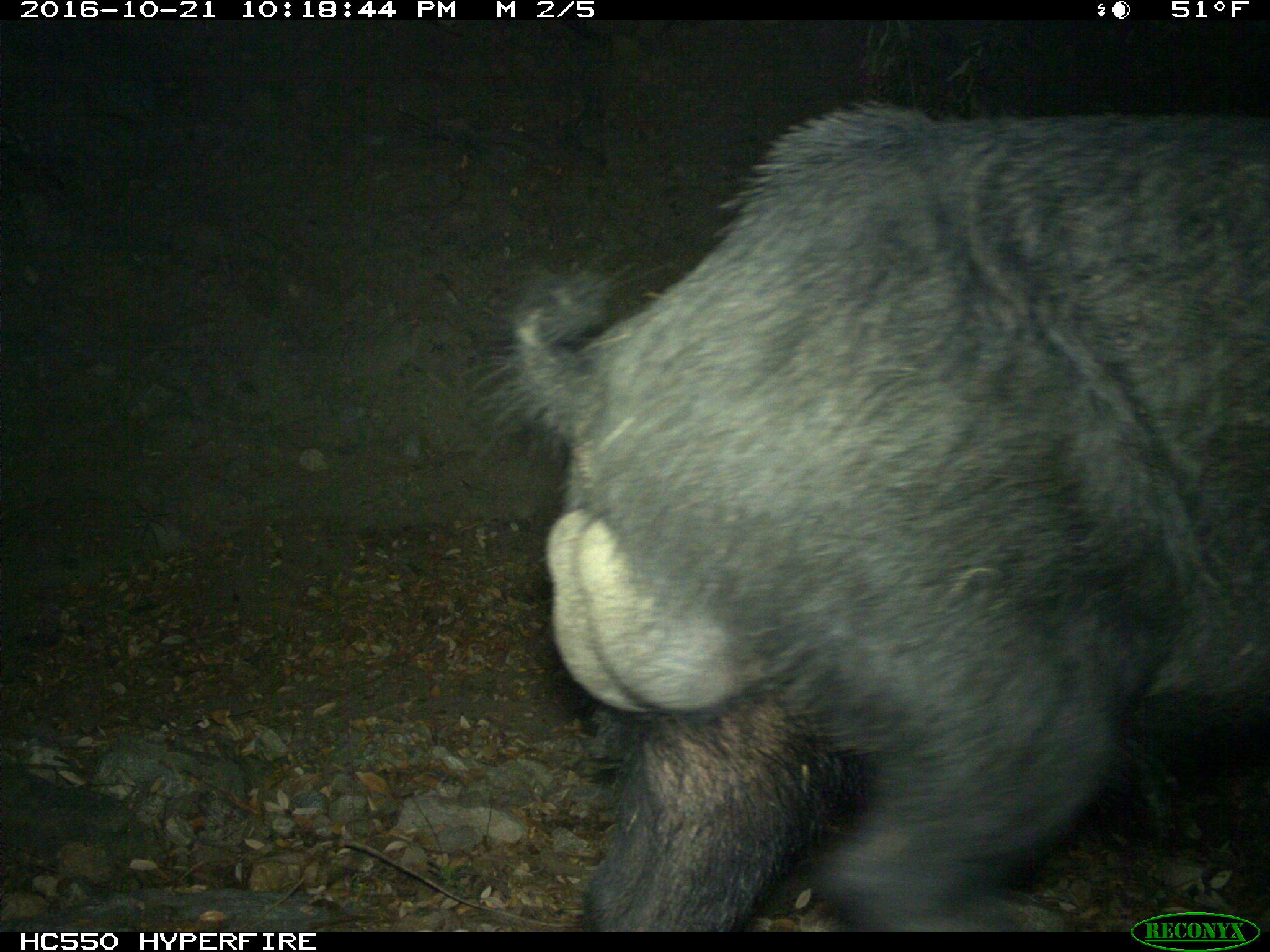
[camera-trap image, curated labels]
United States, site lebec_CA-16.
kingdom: Animalia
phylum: Chordata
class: Mammalia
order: Artiodactyla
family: Suidae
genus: Sus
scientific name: Sus scrofa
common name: wild boar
Sus scrofa (wild boar).